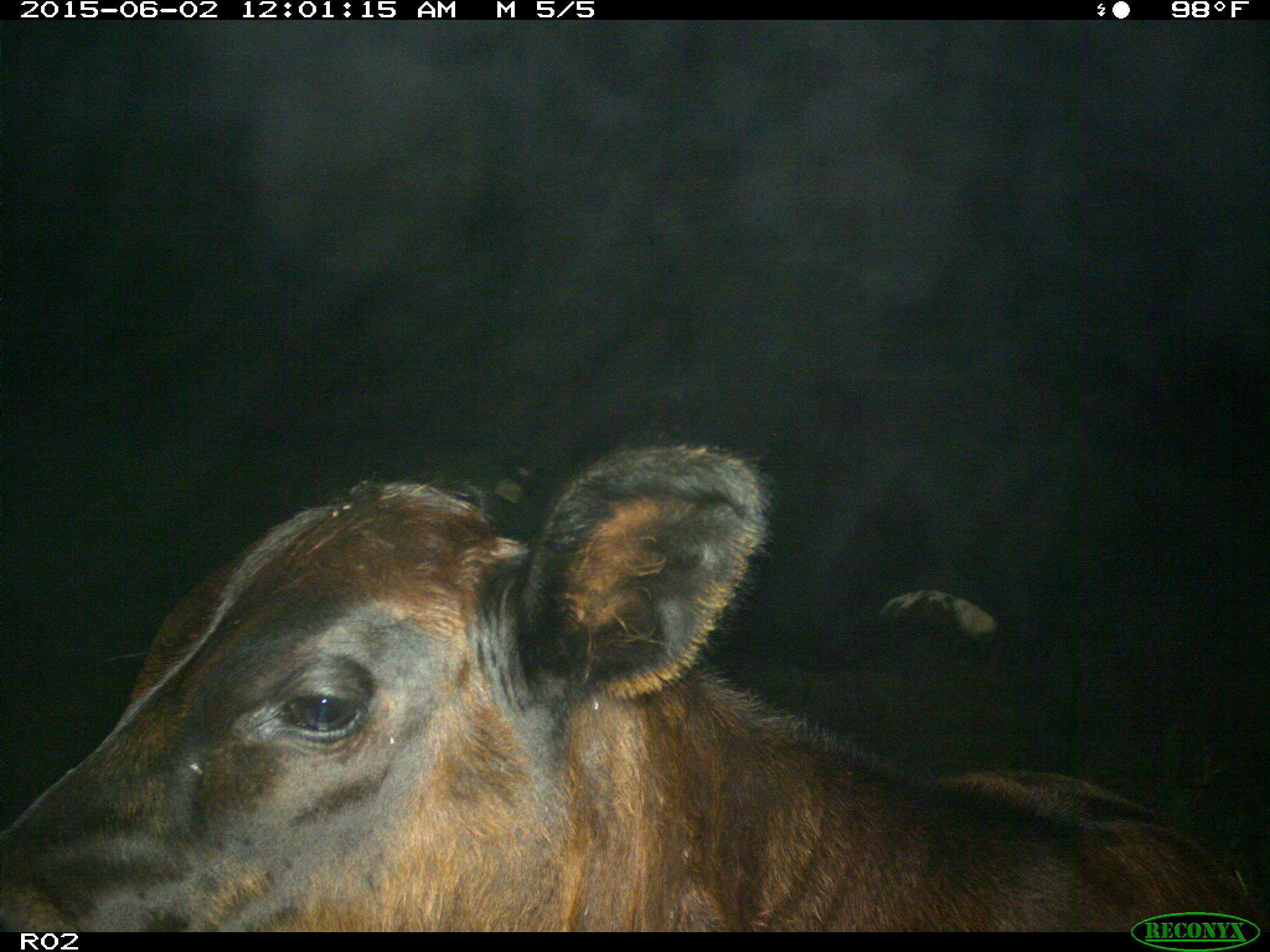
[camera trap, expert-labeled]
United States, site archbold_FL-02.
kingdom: Animalia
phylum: Chordata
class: Mammalia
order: Artiodactyla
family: Bovidae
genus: Bos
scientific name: Bos taurus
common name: domestic cow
Bos taurus (domestic cow).